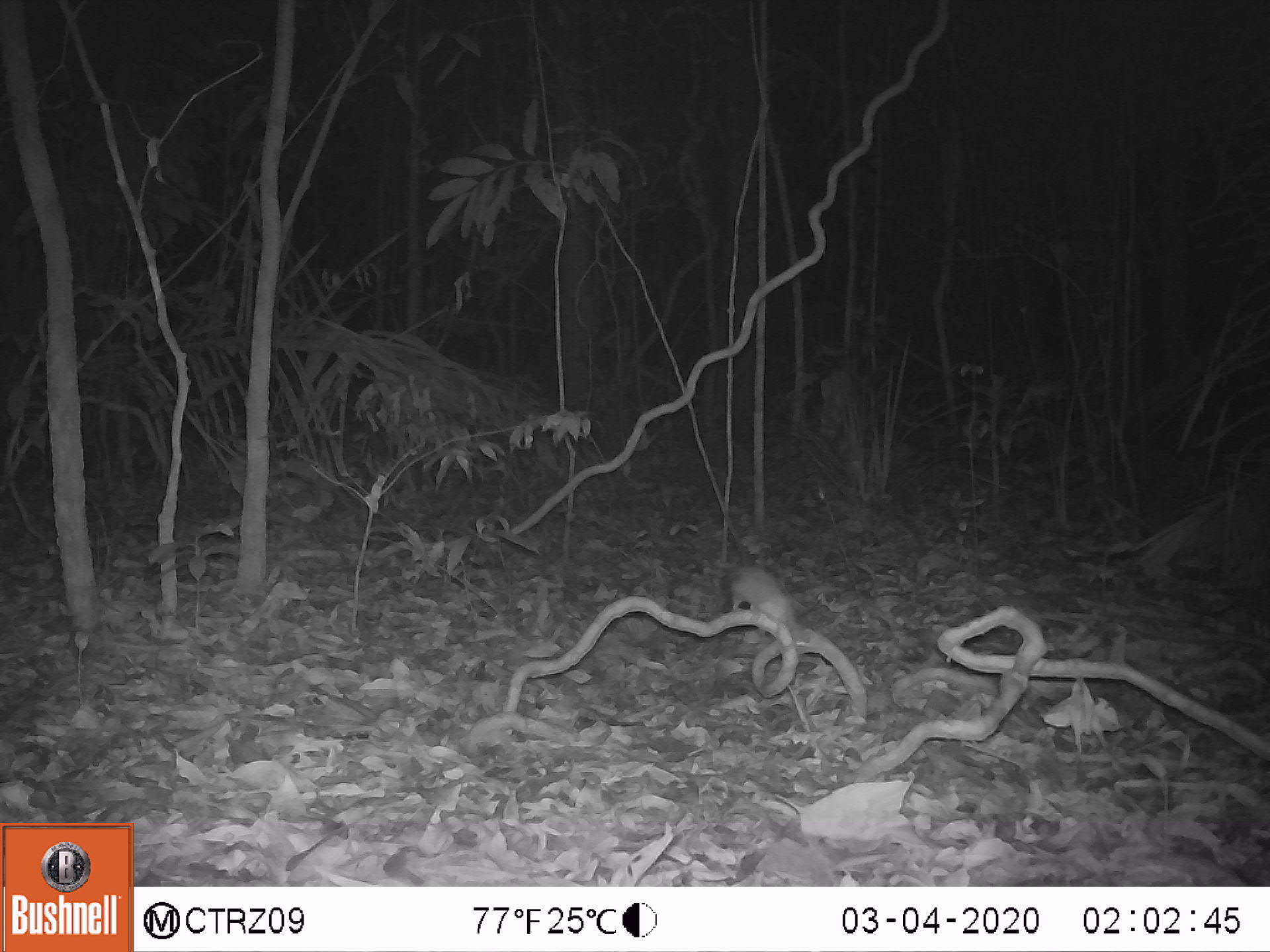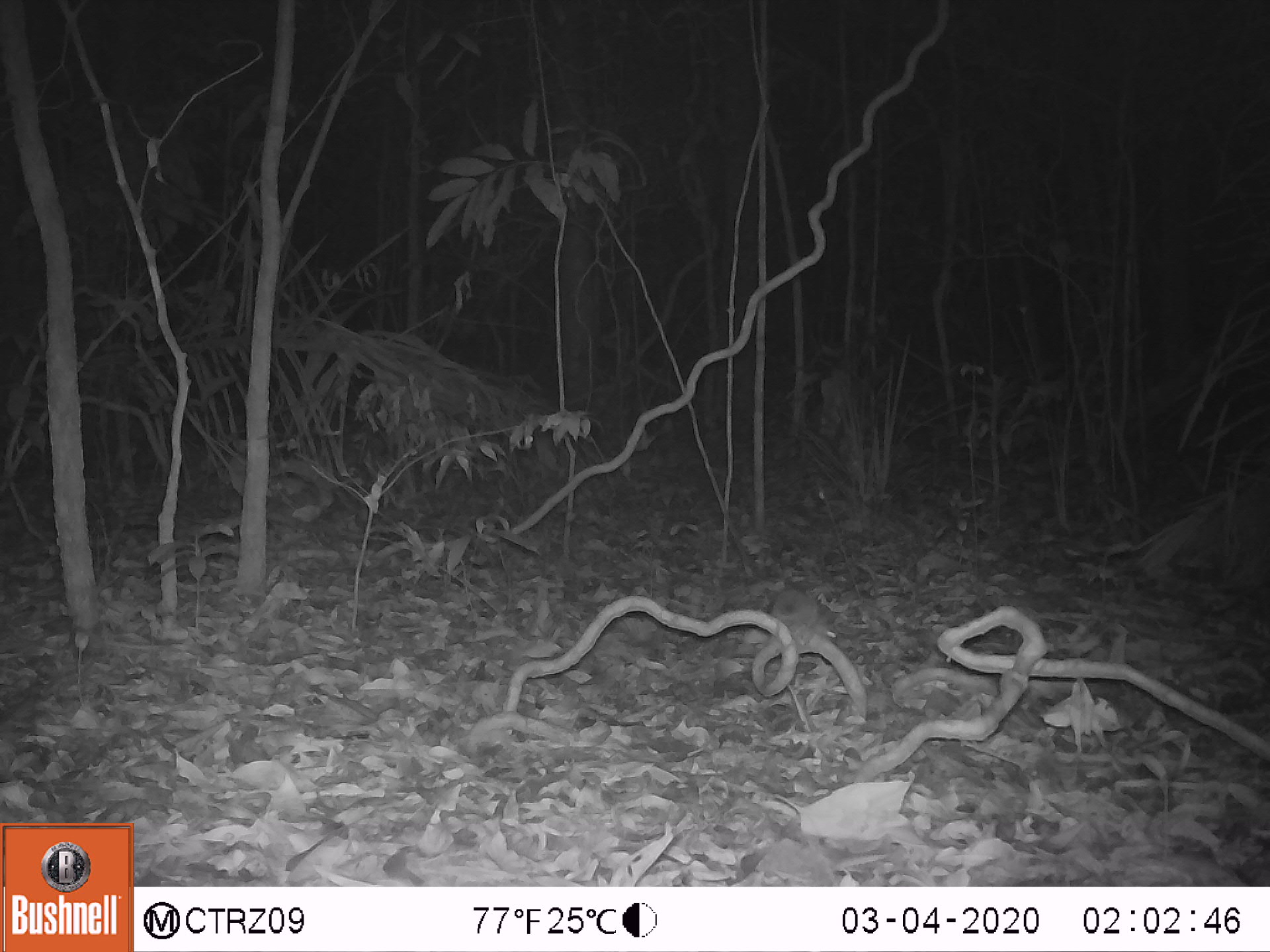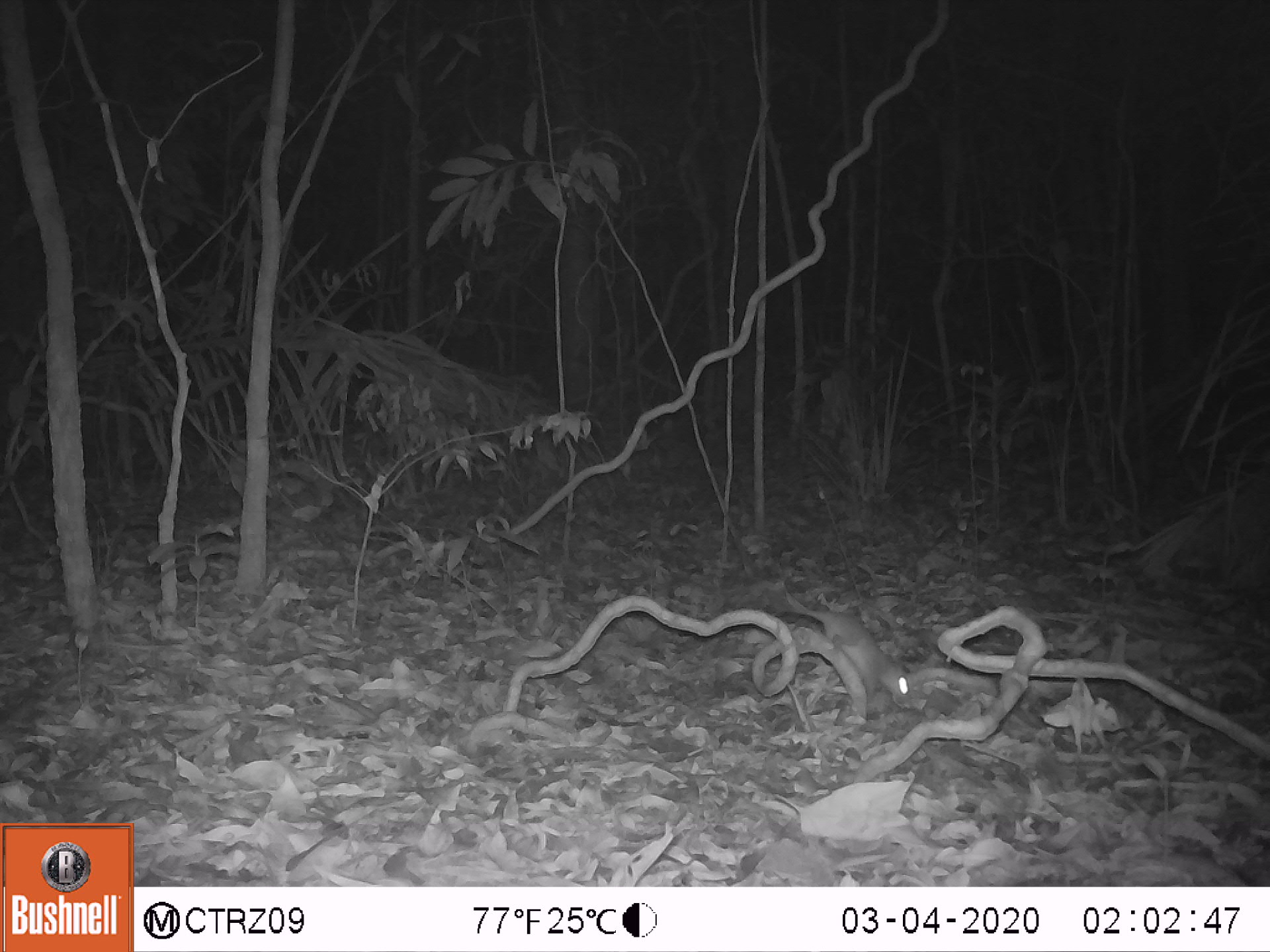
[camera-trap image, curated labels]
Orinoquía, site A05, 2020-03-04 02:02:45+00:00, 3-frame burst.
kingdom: Animalia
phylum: Chordata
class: Mammalia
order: Rodentia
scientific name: Rodentia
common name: rodent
Rodent (Rodentia).